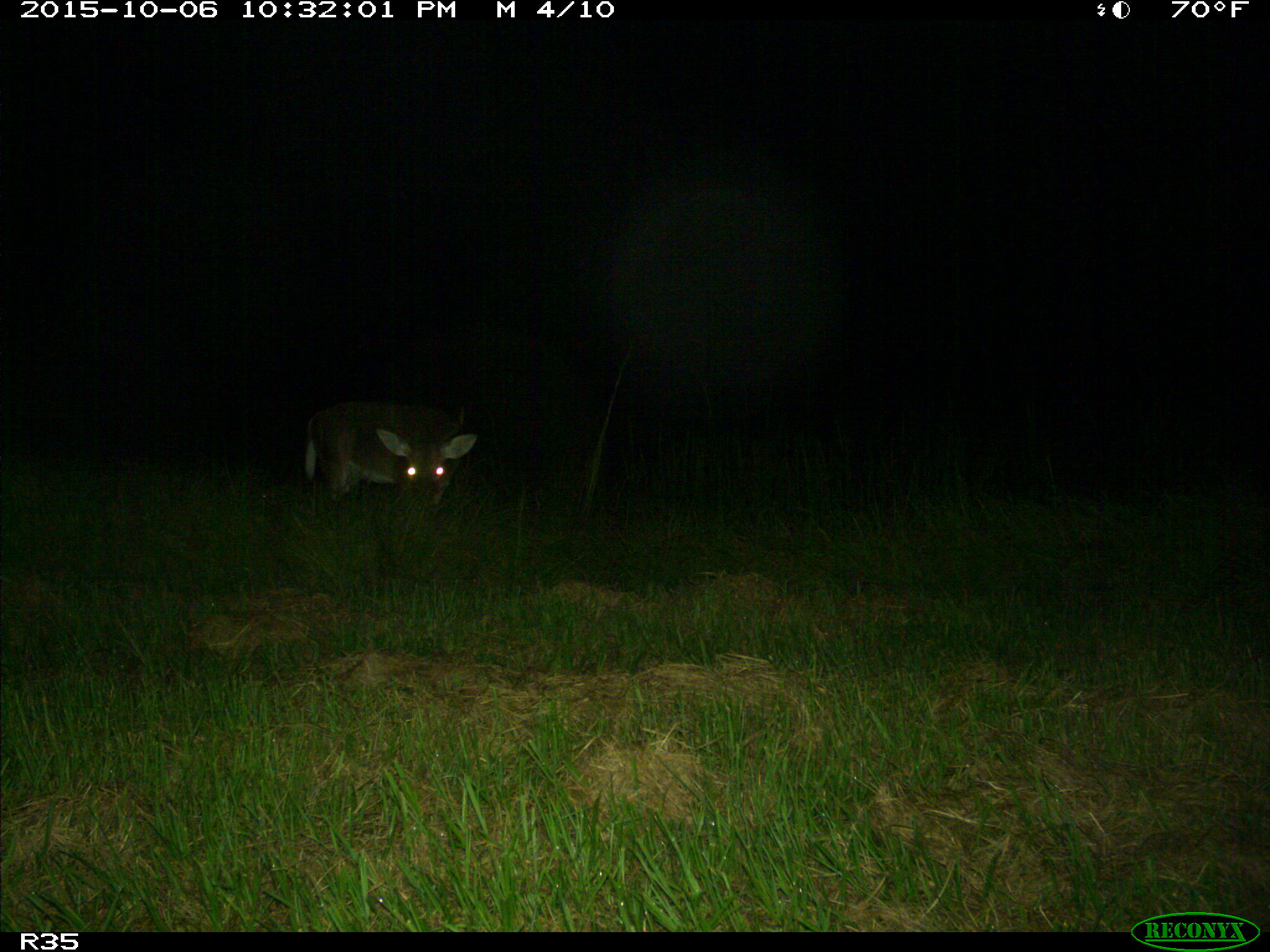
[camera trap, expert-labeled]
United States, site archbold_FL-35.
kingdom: Animalia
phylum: Chordata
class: Mammalia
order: Artiodactyla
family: Cervidae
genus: Odocoileus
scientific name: Odocoileus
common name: deer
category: unidentified deer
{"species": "unidentified deer (deer) (Odocoileus)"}